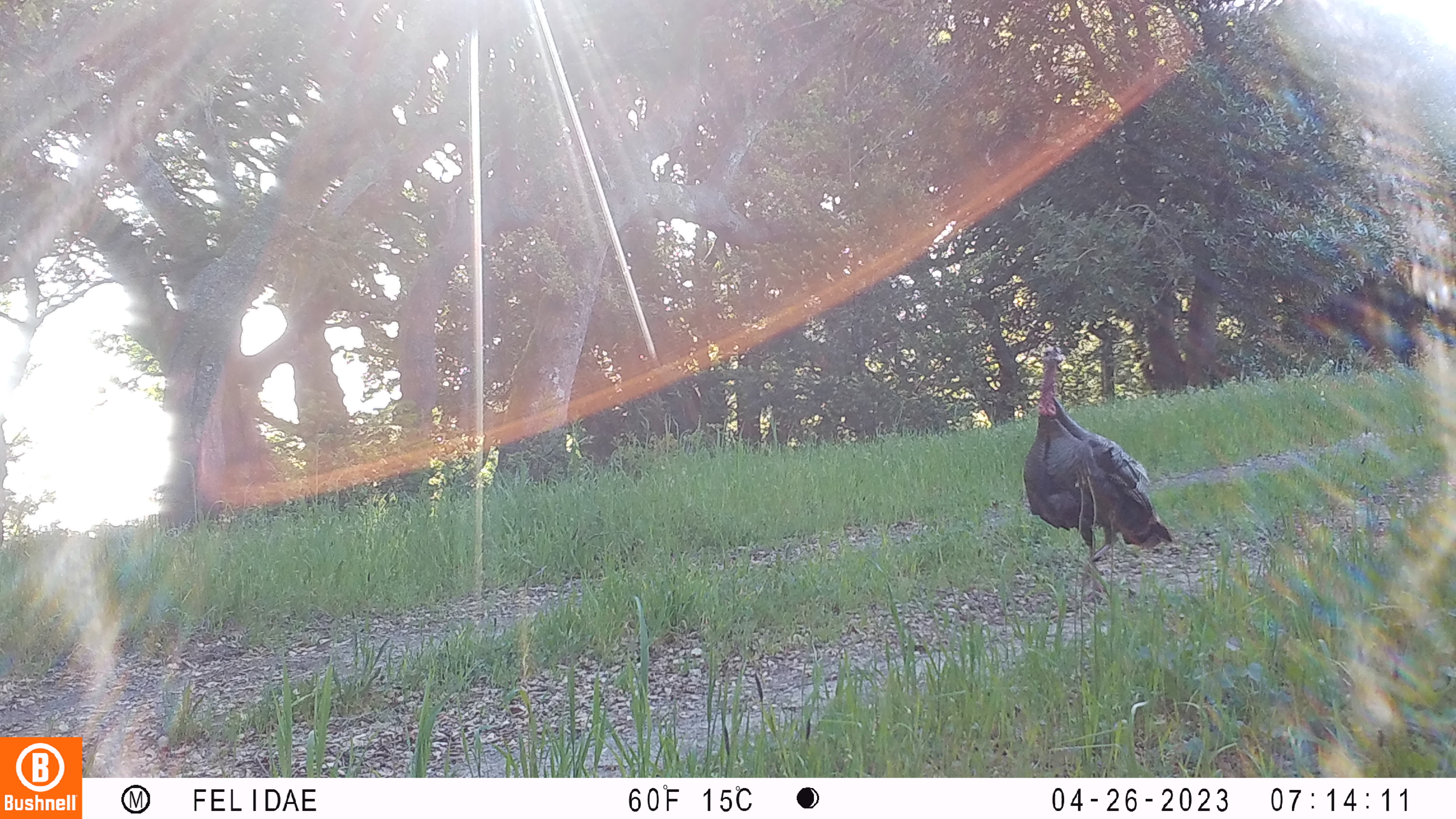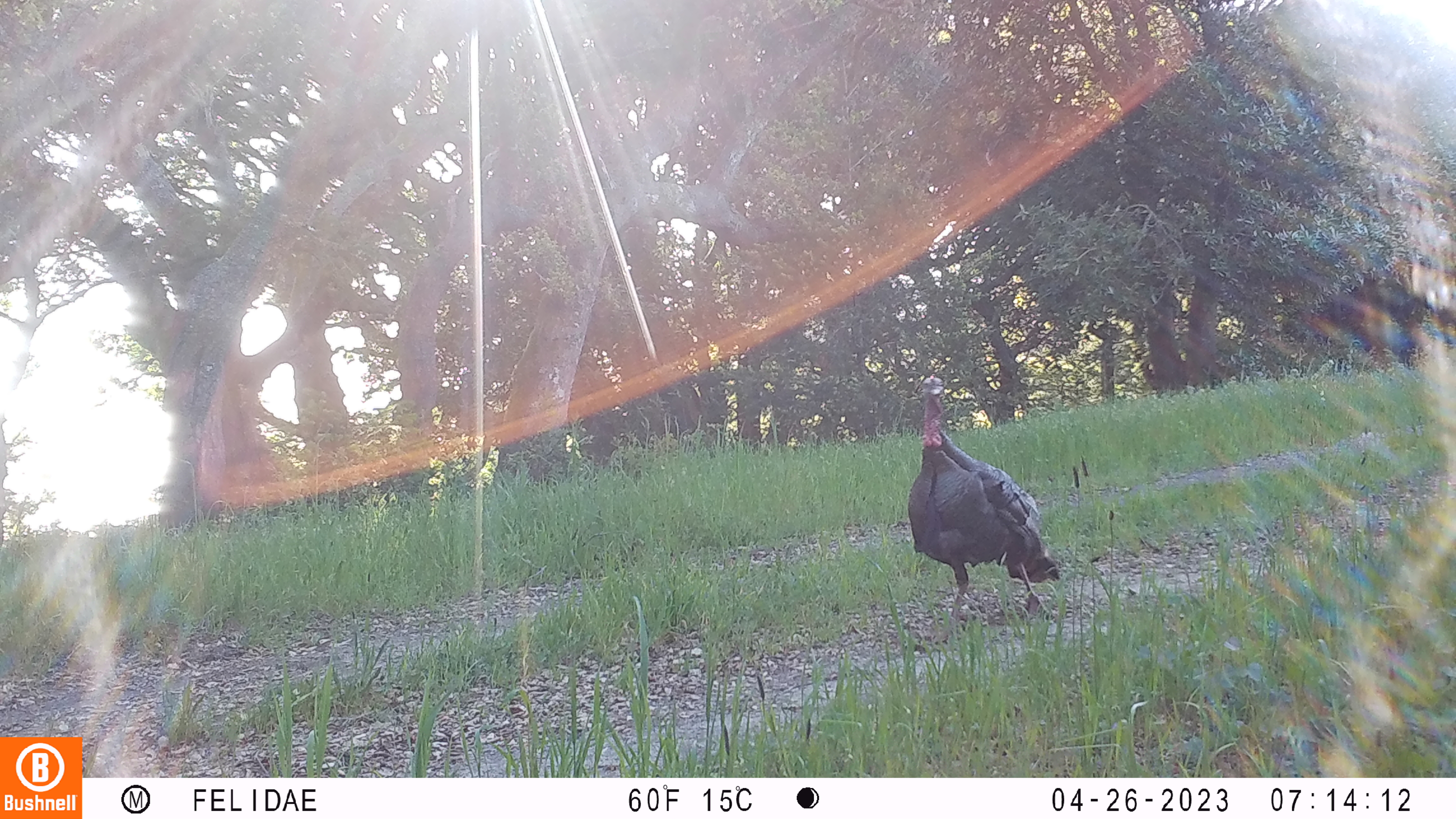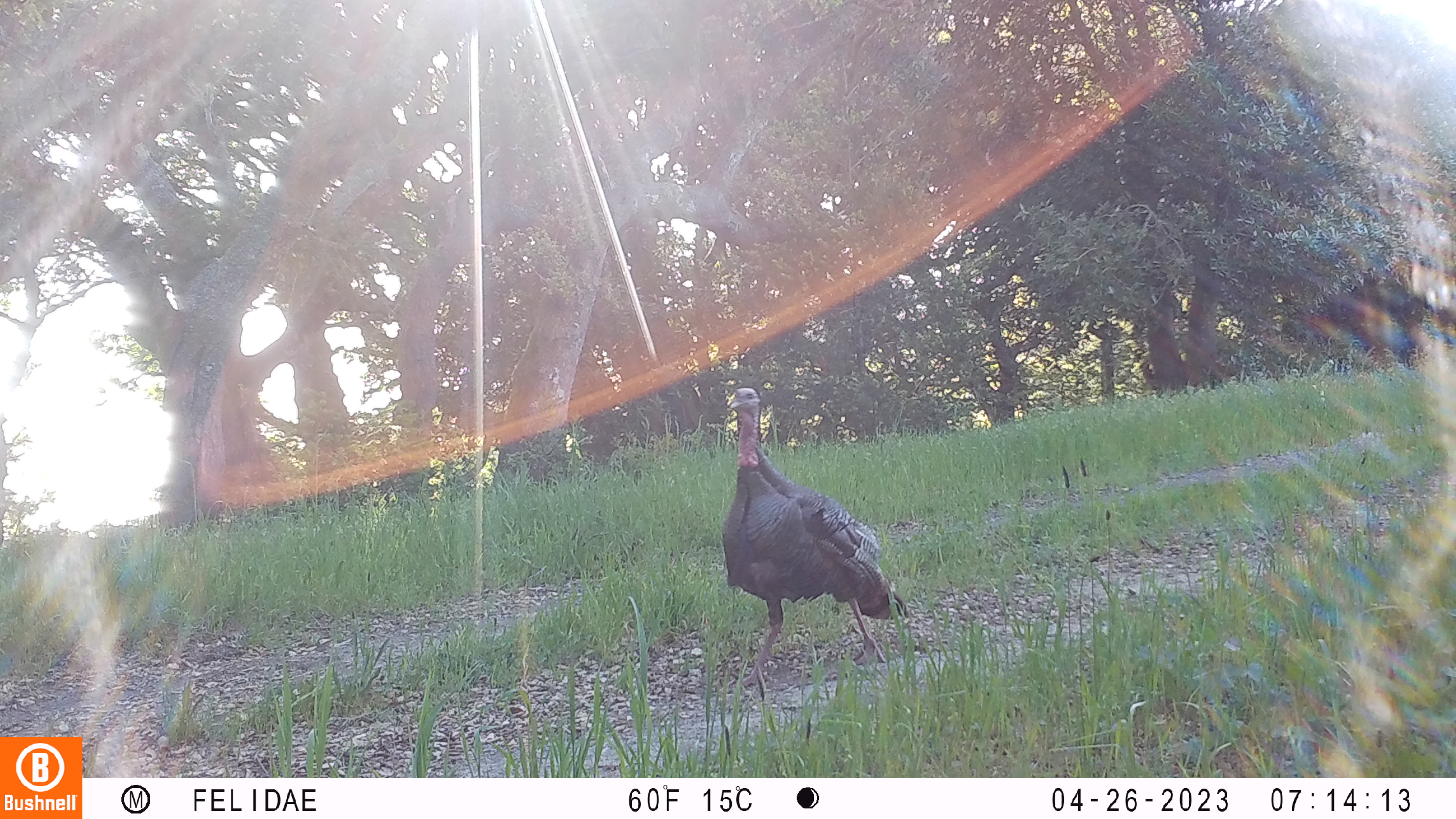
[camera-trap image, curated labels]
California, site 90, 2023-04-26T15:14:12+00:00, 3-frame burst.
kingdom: Animalia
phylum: Chordata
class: Aves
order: Galliformes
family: Phasianidae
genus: Meleagris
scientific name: Meleagris gallopavo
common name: turkey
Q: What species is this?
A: Turkey (Meleagris gallopavo).